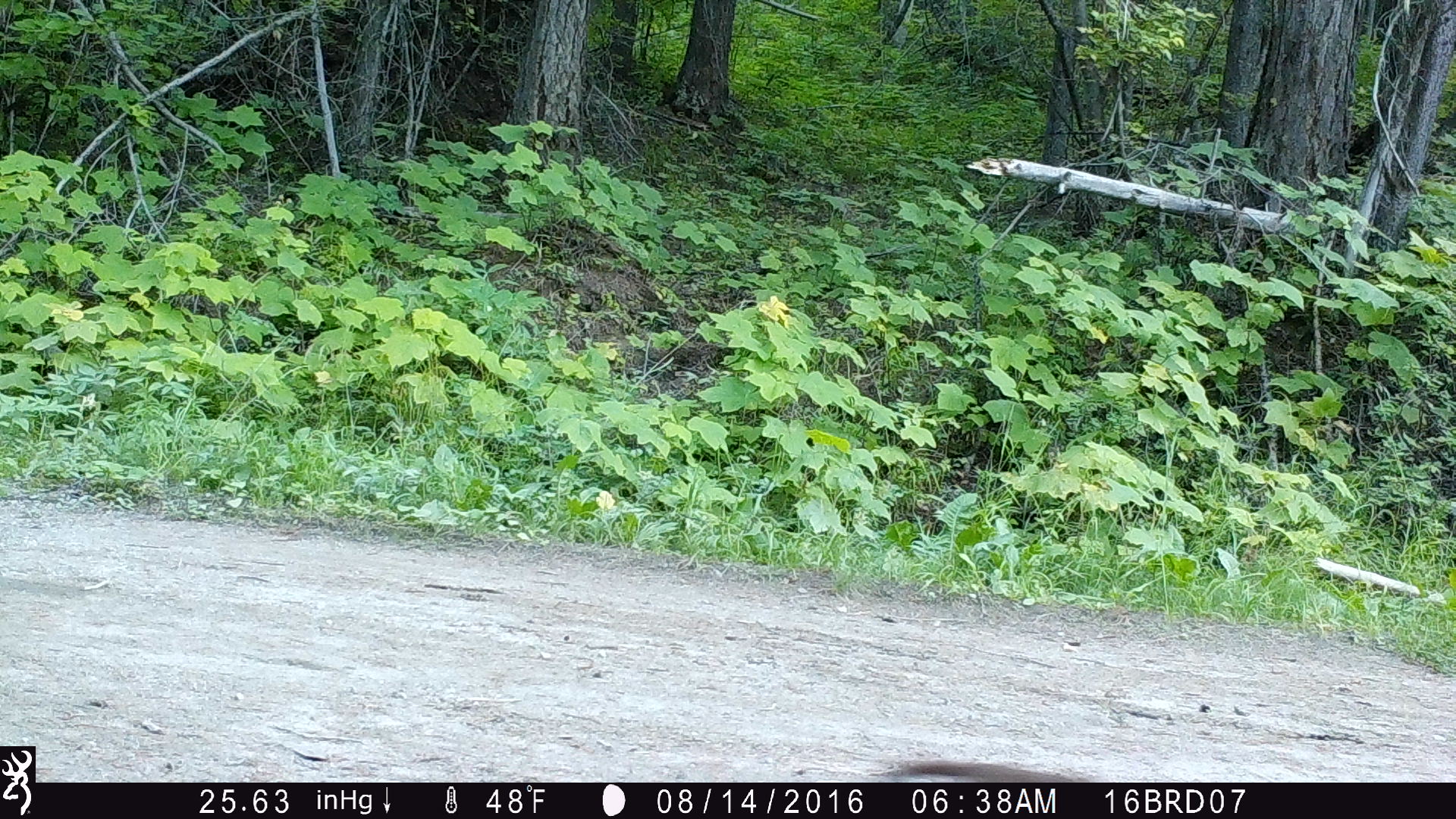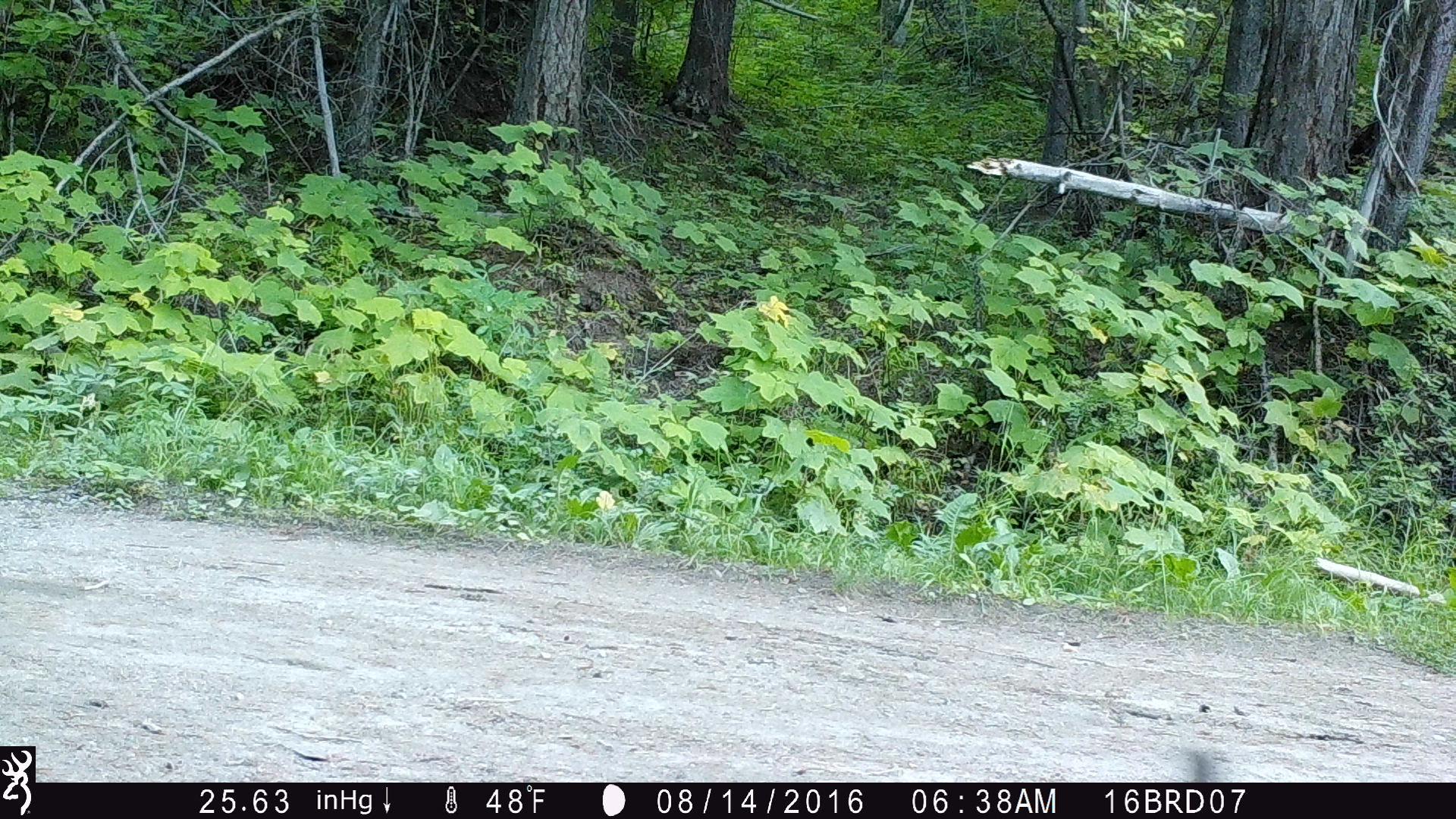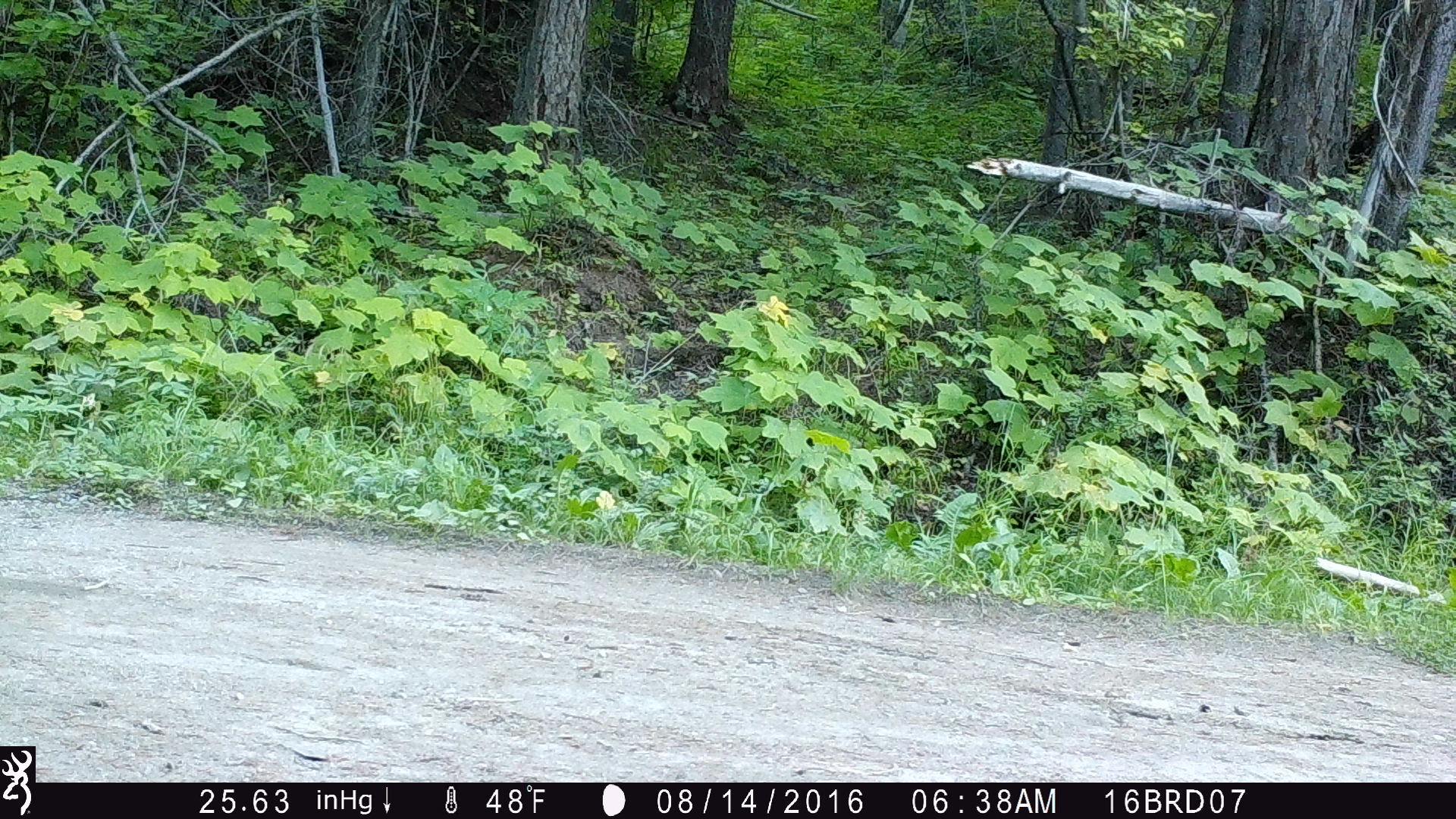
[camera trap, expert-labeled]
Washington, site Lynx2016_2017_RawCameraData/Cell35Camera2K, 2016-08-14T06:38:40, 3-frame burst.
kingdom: Animalia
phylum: Chordata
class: Mammalia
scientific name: Mammalia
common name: small mammal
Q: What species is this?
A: Small mammal (Mammalia).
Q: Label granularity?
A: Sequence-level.